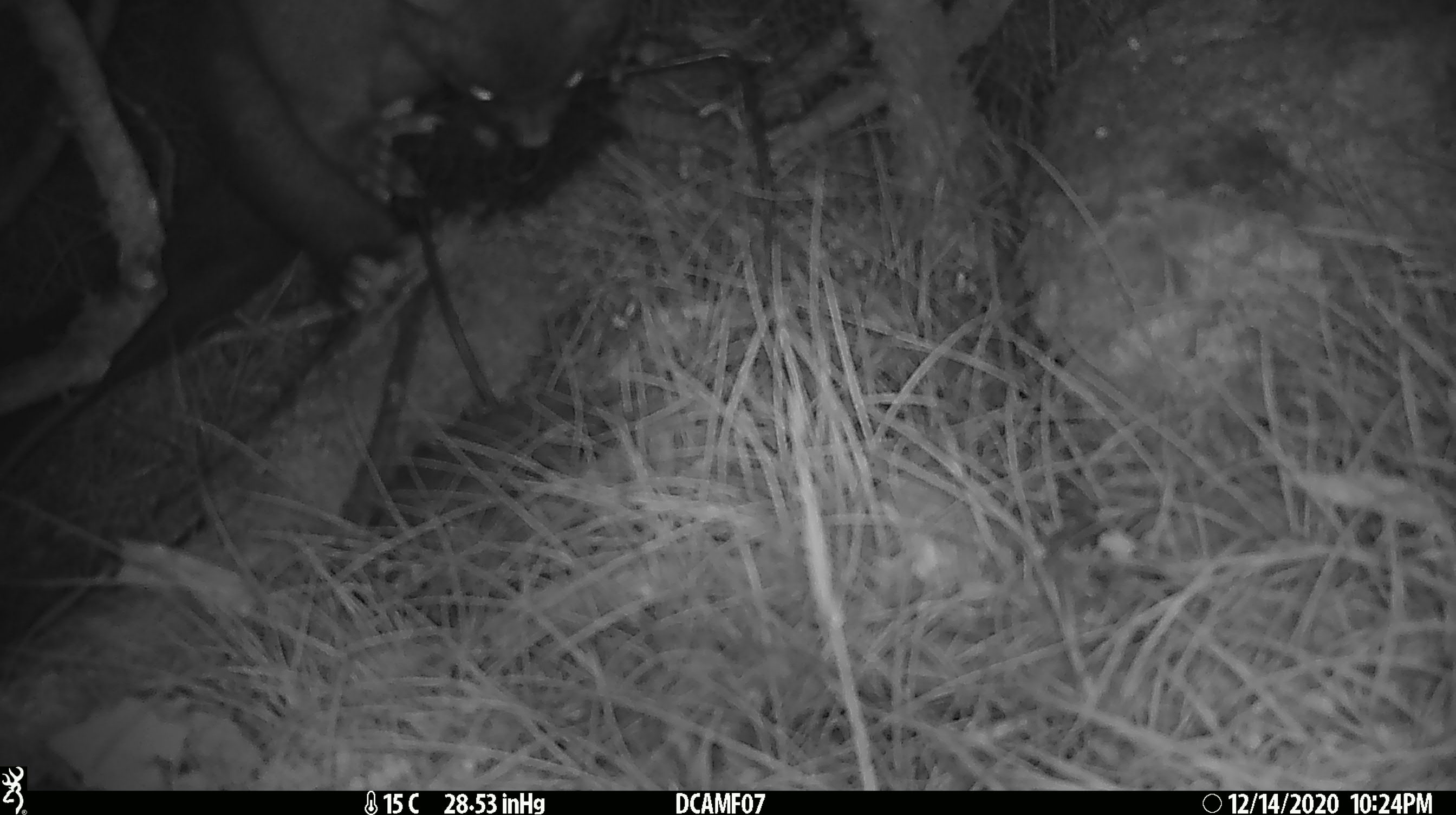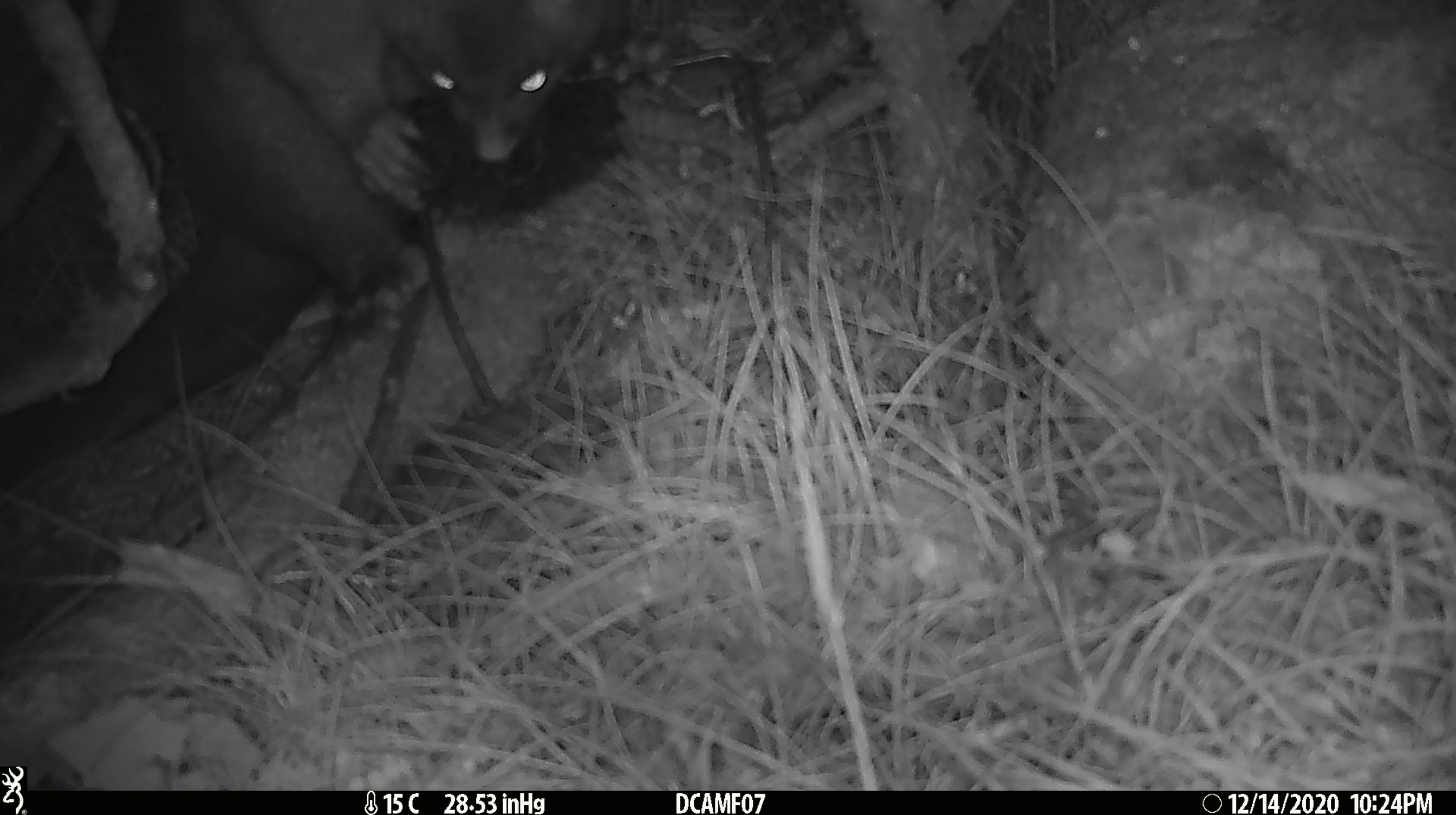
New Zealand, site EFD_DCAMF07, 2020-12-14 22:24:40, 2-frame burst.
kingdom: Animalia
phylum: Chordata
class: Mammalia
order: Diprotodontia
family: Phalangeridae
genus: Trichosurus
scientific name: Trichosurus vulpecula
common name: common brushtail possum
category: possum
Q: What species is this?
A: Possum (common brushtail possum) (Trichosurus vulpecula).